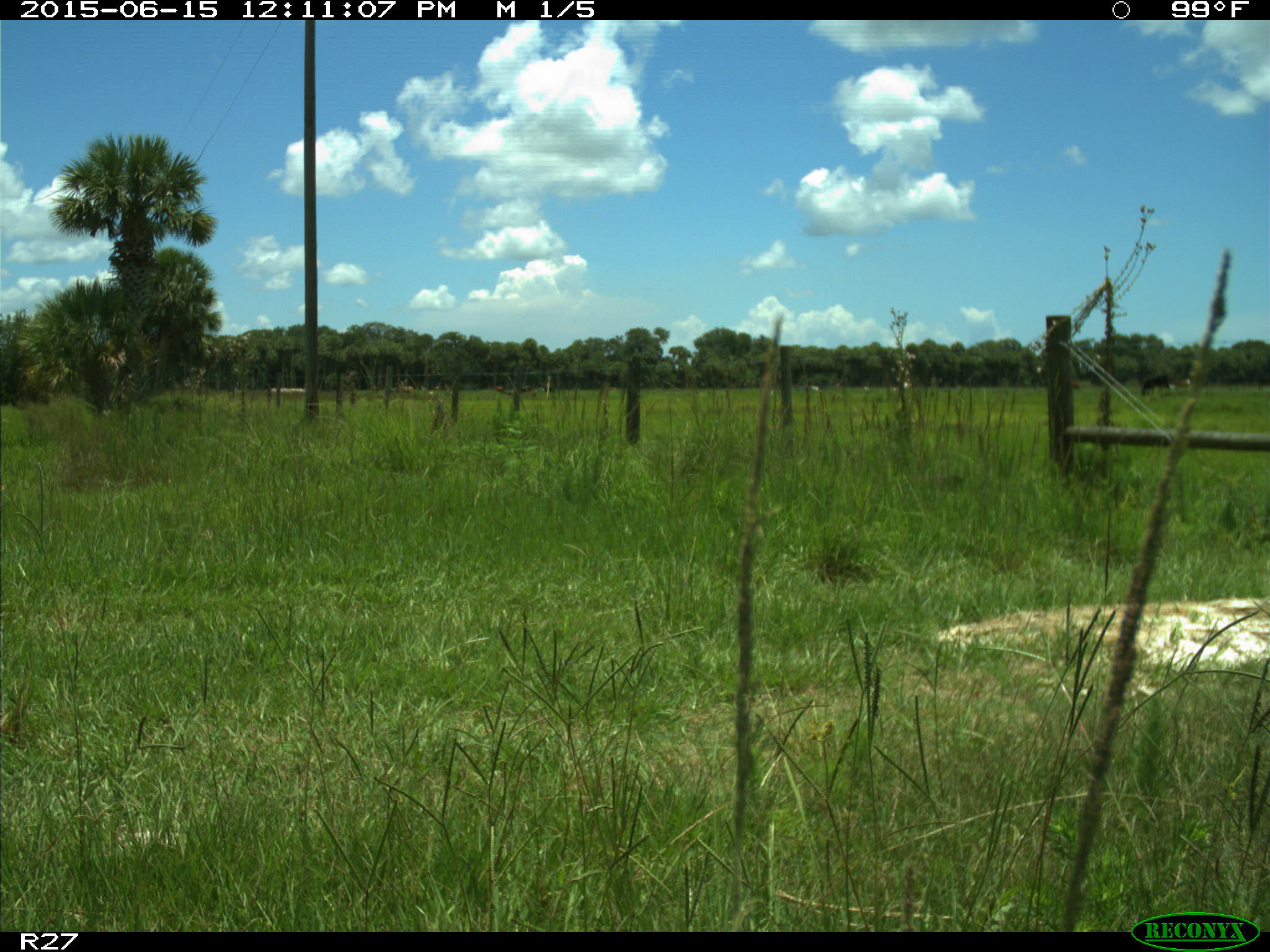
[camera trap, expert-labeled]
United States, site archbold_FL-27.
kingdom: Animalia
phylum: Chordata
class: Mammalia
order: Artiodactyla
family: Bovidae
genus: Bos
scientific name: Bos taurus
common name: domestic cow